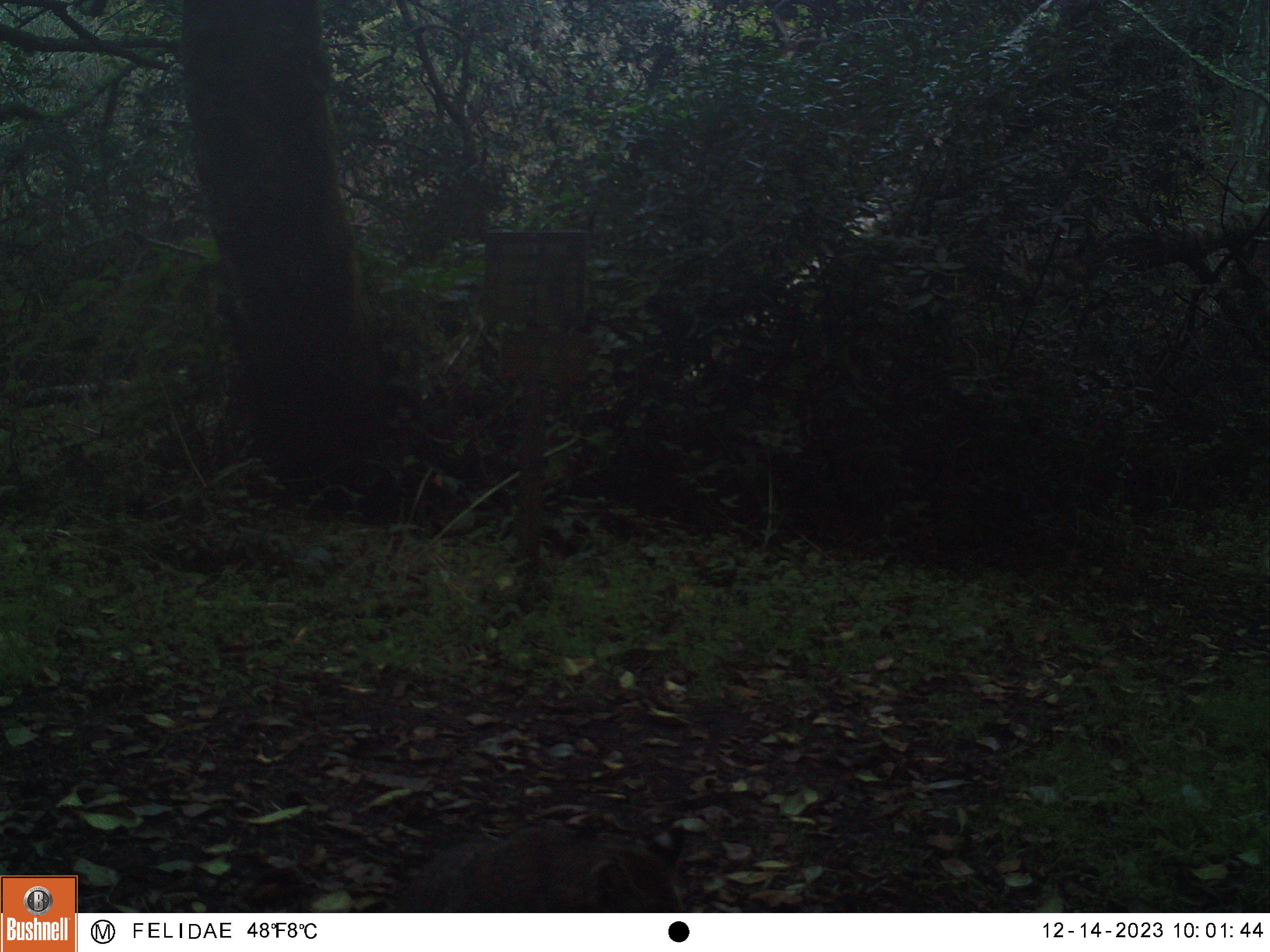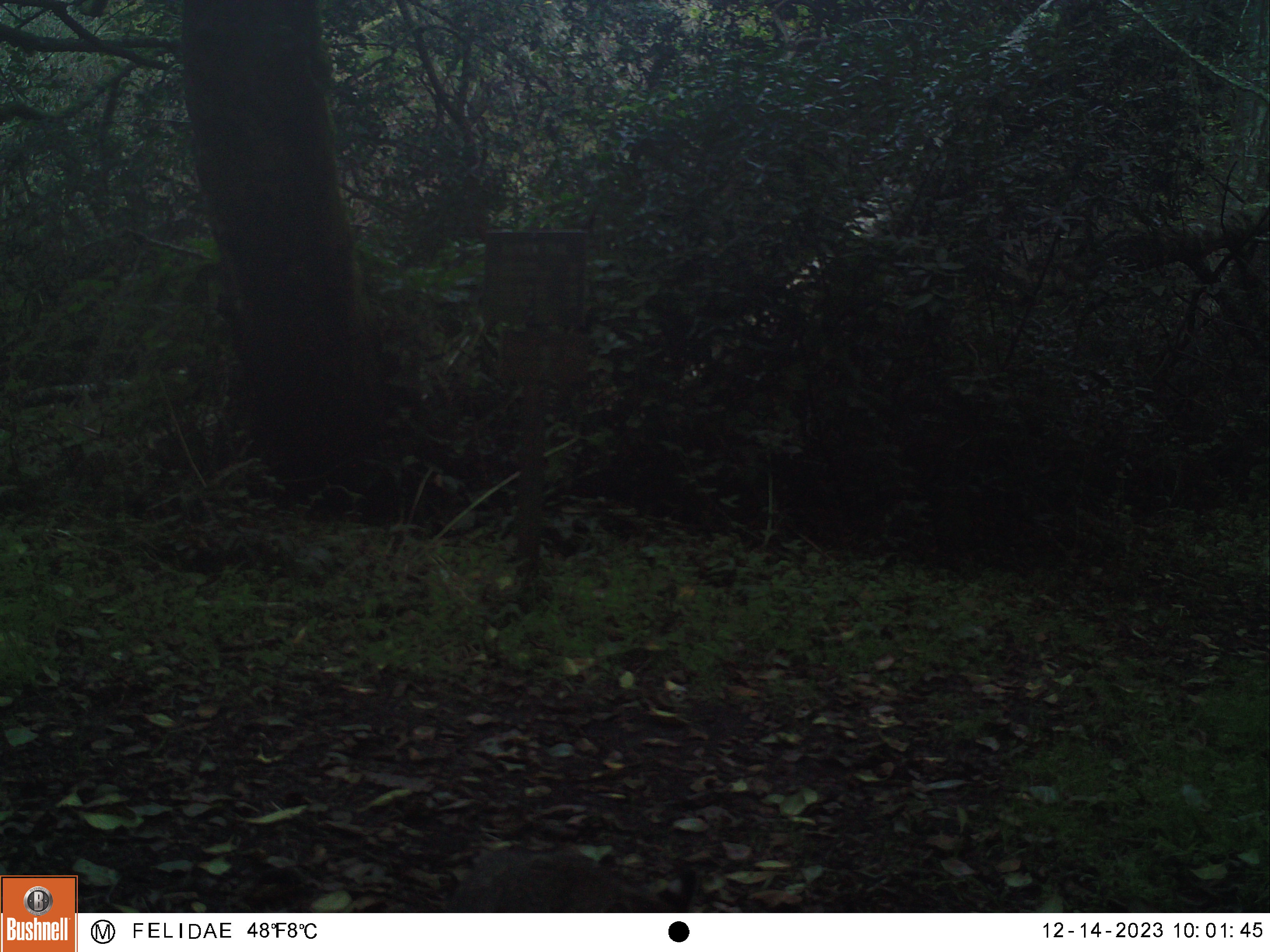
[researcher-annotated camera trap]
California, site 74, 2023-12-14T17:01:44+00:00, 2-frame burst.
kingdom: Animalia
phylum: Chordata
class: Mammalia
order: Carnivora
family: Felidae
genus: Lynx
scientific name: Lynx rufus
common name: bobcat